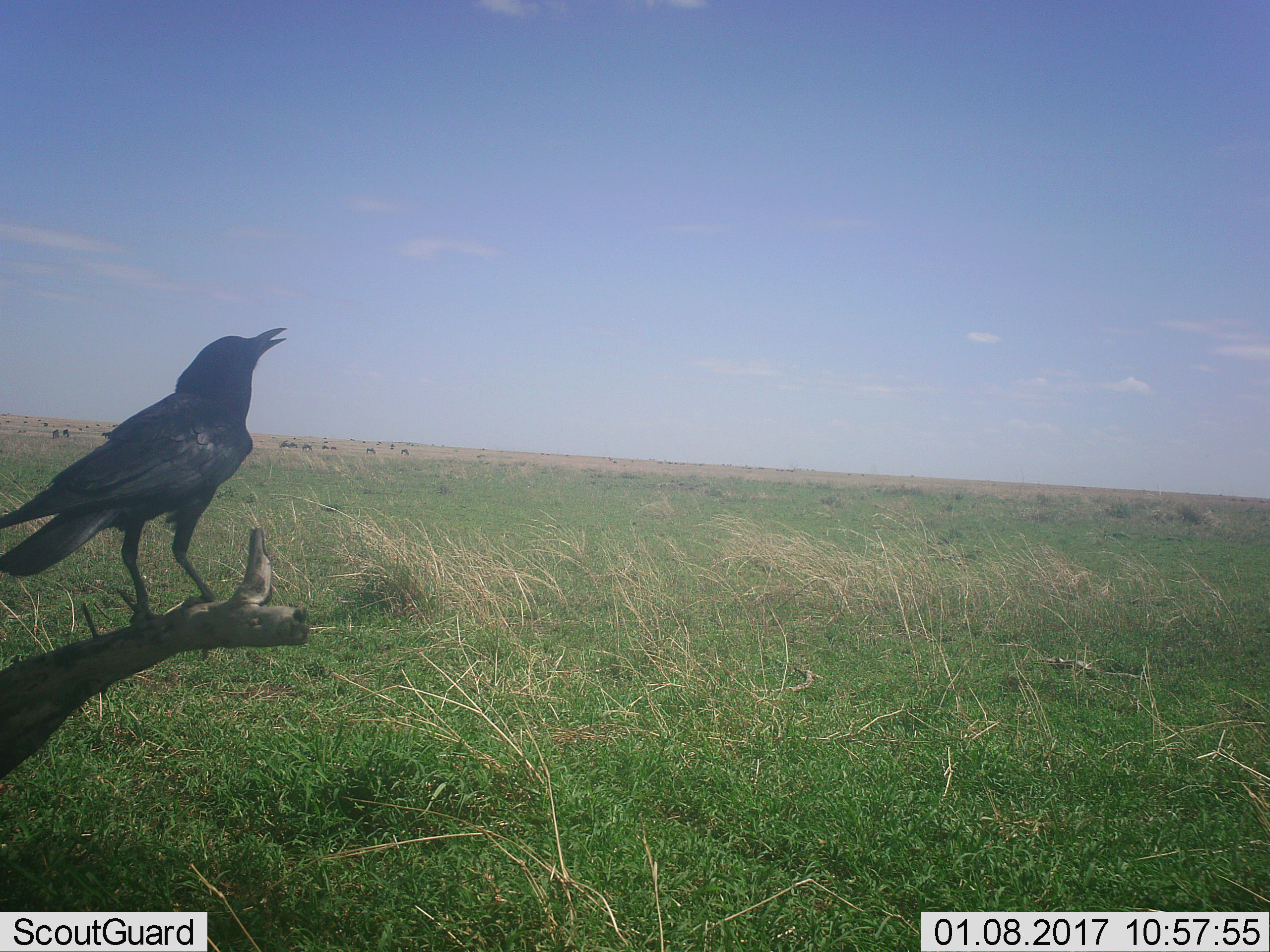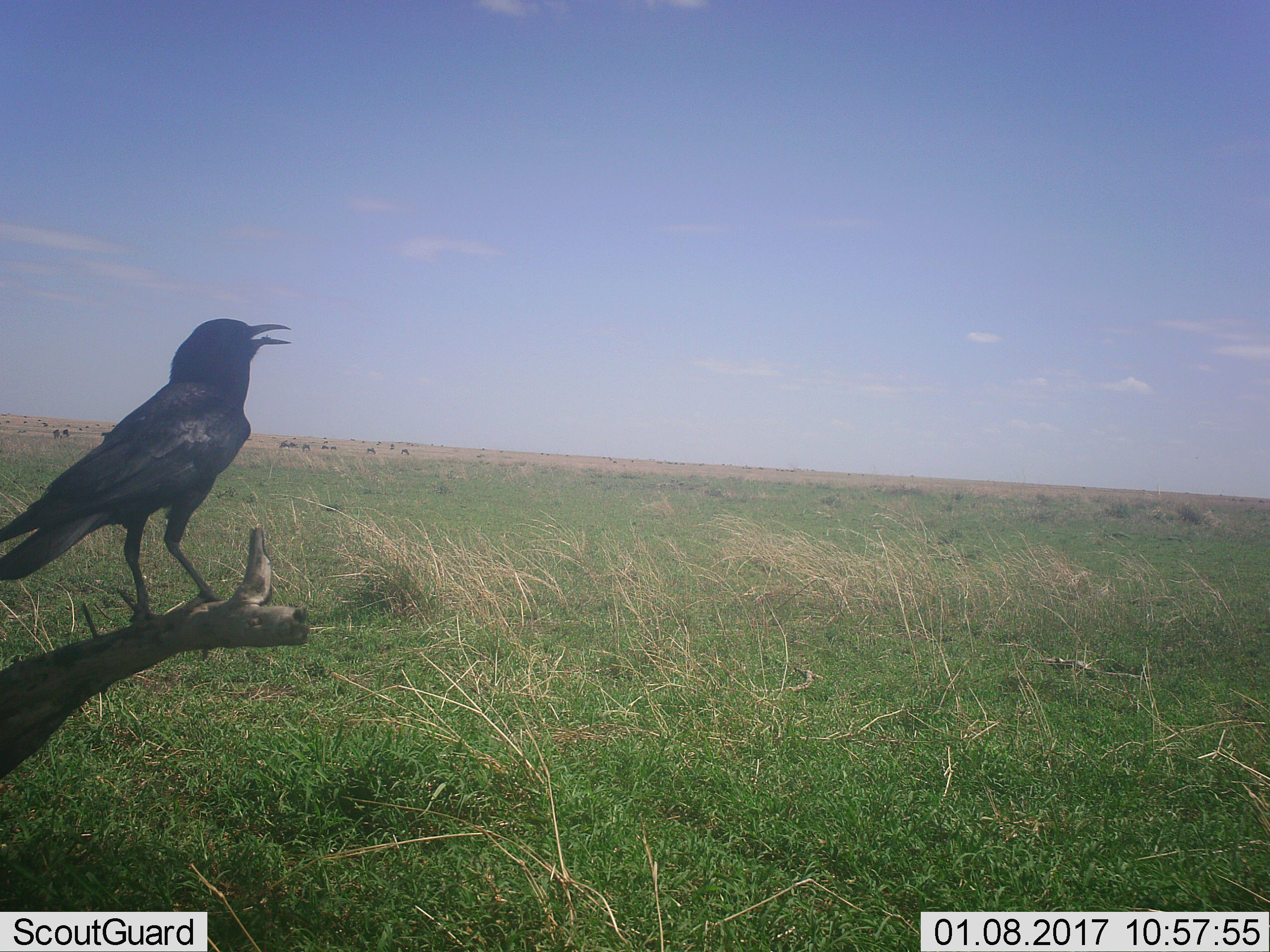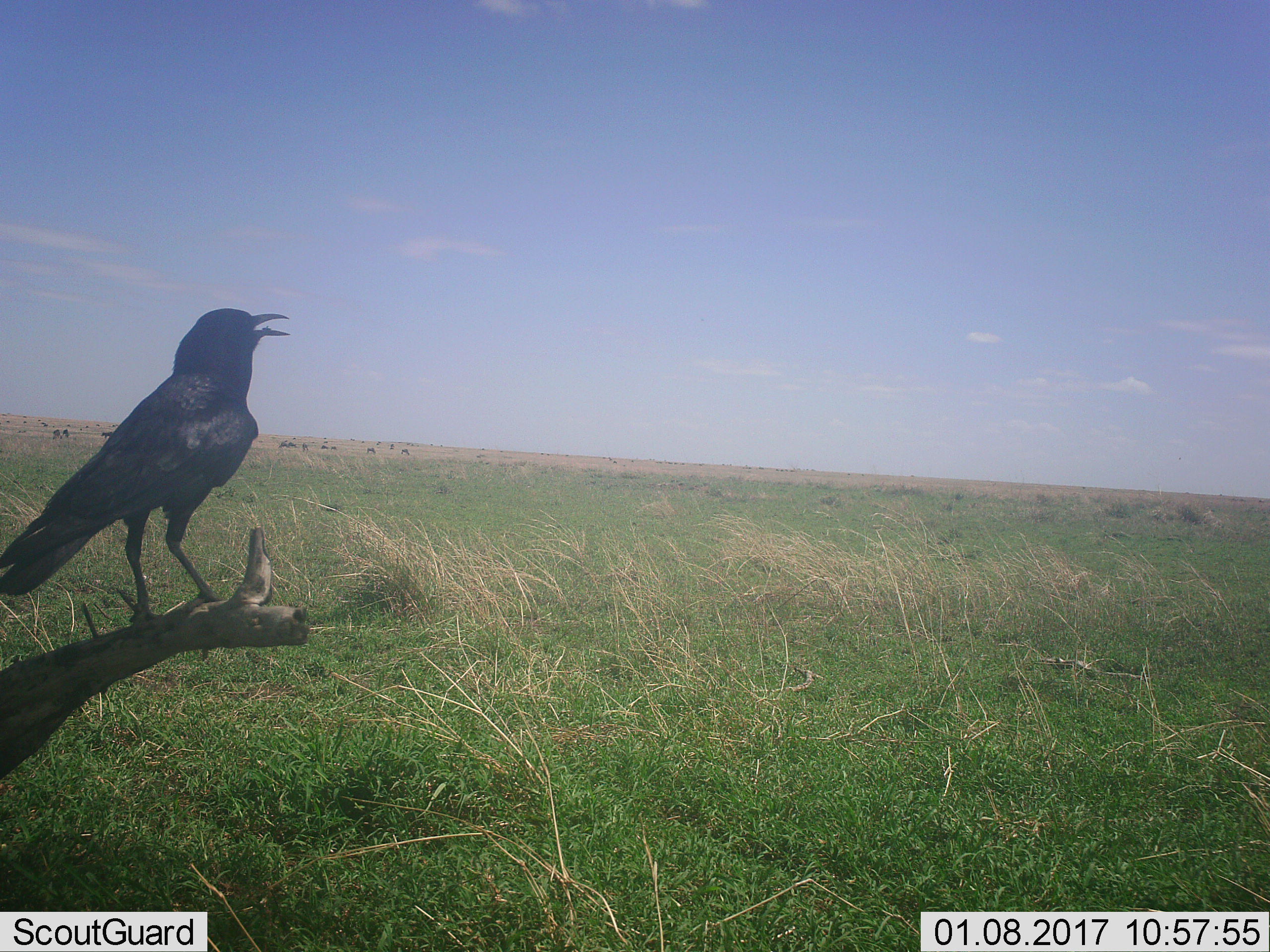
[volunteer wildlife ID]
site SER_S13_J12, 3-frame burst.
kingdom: Animalia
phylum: Chordata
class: Aves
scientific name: Aves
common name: bird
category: birdother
Birdother (bird) (Aves), count 1. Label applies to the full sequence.